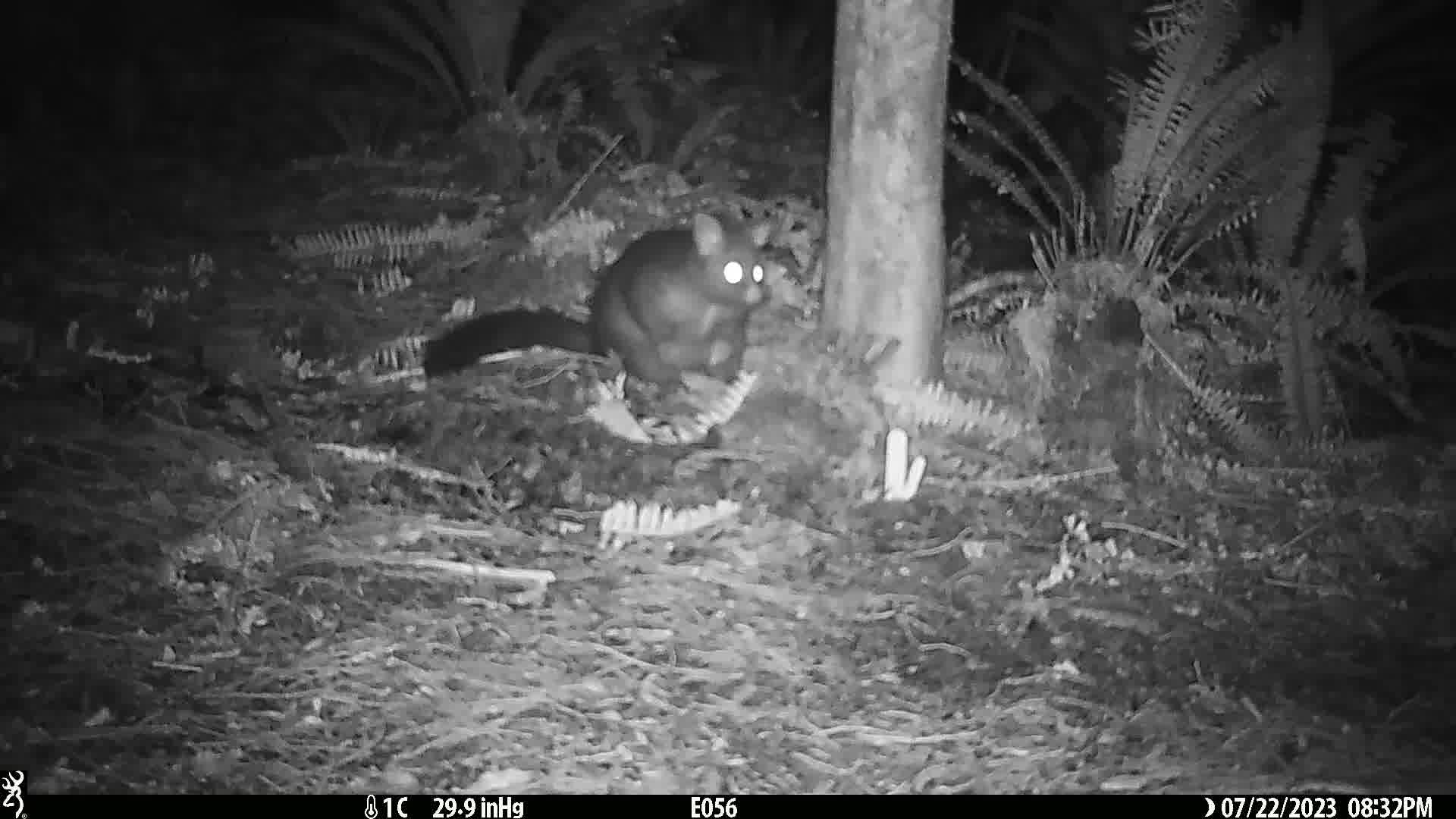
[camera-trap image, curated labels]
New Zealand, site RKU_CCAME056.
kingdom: Animalia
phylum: Chordata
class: Mammalia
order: Diprotodontia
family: Phalangeridae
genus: Trichosurus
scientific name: Trichosurus vulpecula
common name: common brushtail possum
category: possum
Possum (common brushtail possum) (Trichosurus vulpecula).